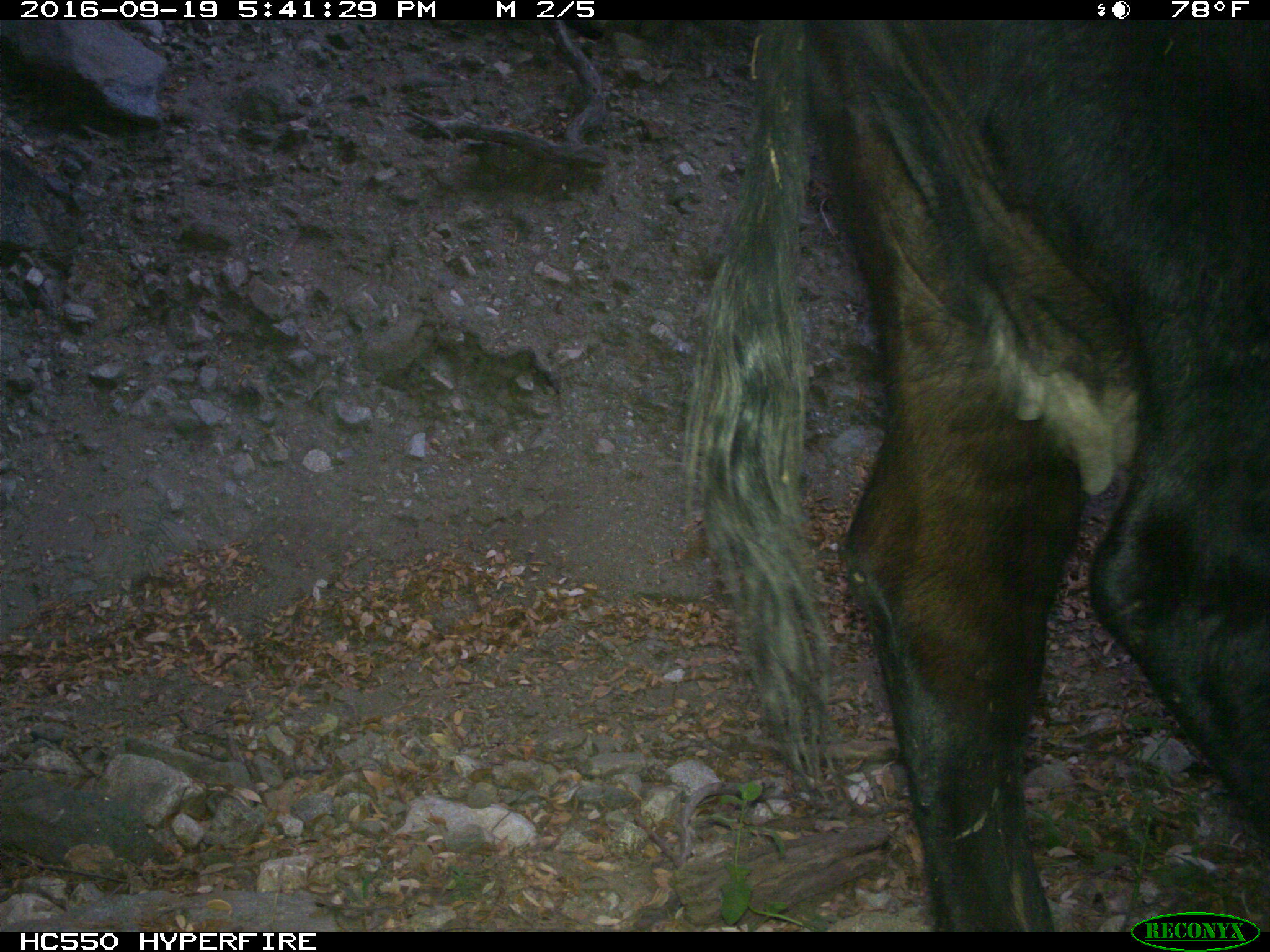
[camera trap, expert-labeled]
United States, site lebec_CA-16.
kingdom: Animalia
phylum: Chordata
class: Mammalia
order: Artiodactyla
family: Bovidae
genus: Bos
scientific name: Bos taurus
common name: domestic cow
Bos taurus (domestic cow).